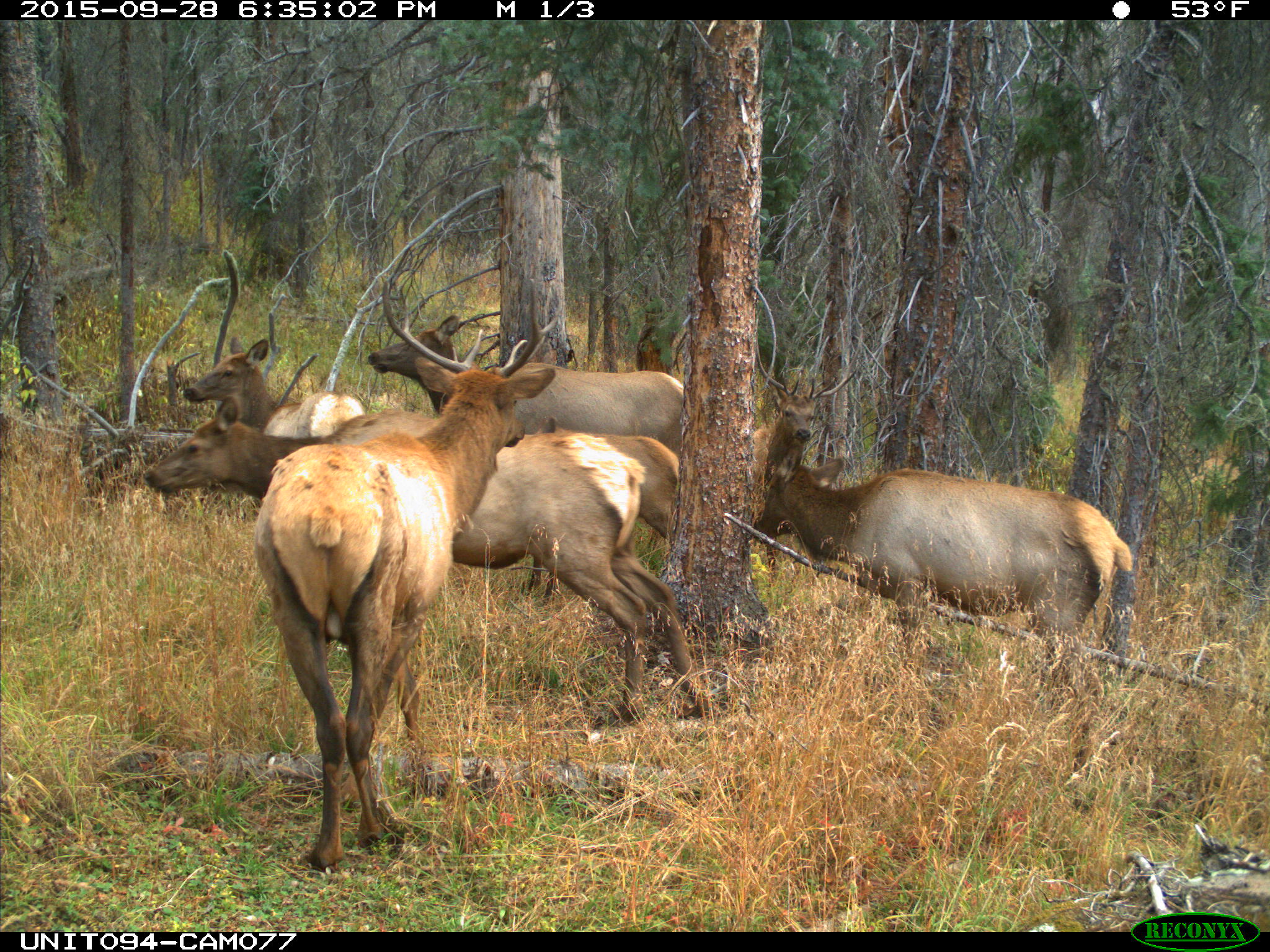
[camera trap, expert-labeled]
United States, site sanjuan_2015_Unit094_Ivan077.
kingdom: Animalia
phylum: Chordata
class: Mammalia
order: Artiodactyla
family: Cervidae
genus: Cervus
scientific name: Cervus elaphus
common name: red deer